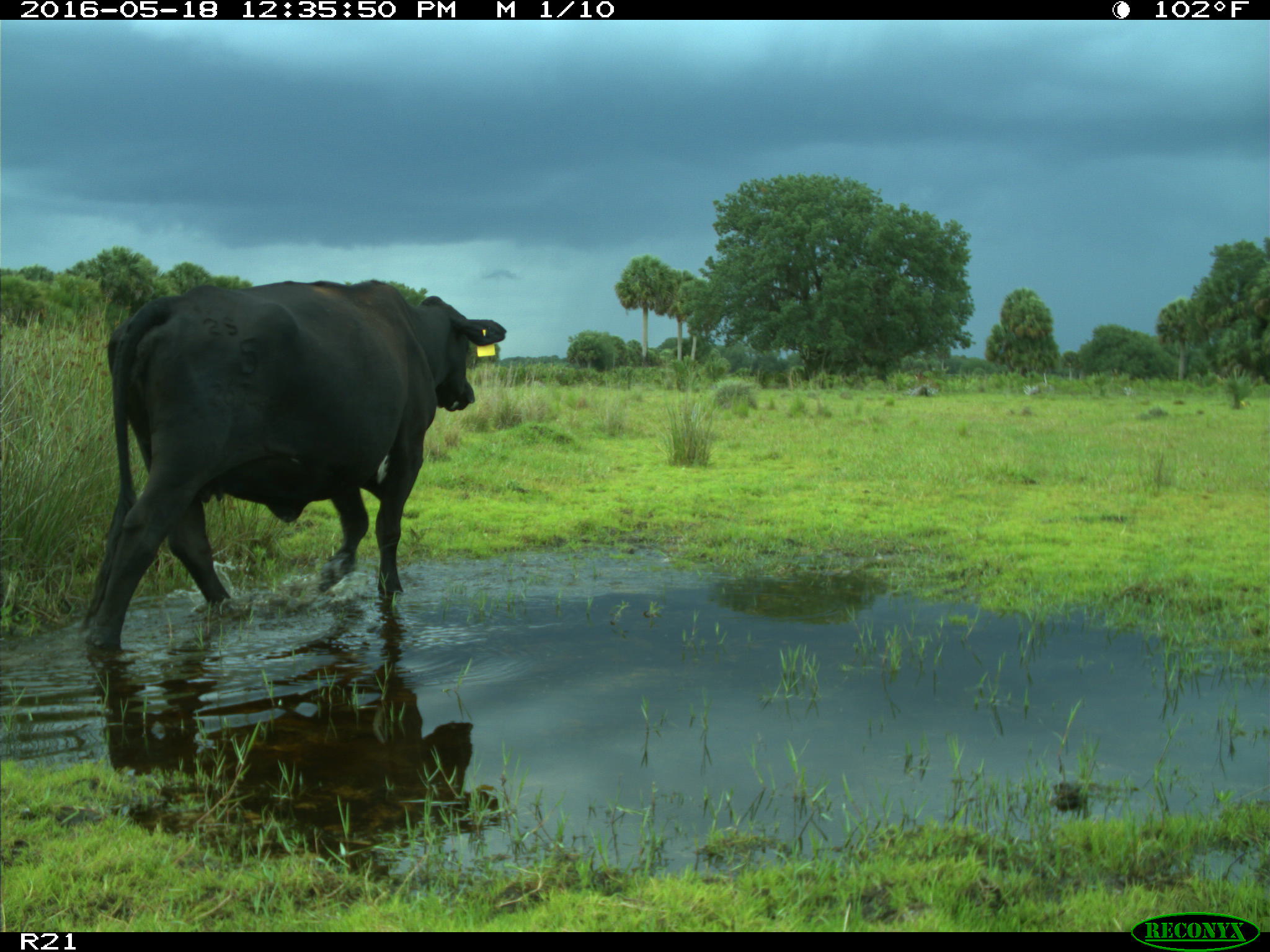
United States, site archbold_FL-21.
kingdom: Animalia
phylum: Chordata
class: Mammalia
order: Artiodactyla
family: Bovidae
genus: Bos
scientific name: Bos taurus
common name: domestic cow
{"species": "Bos taurus (domestic cow)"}